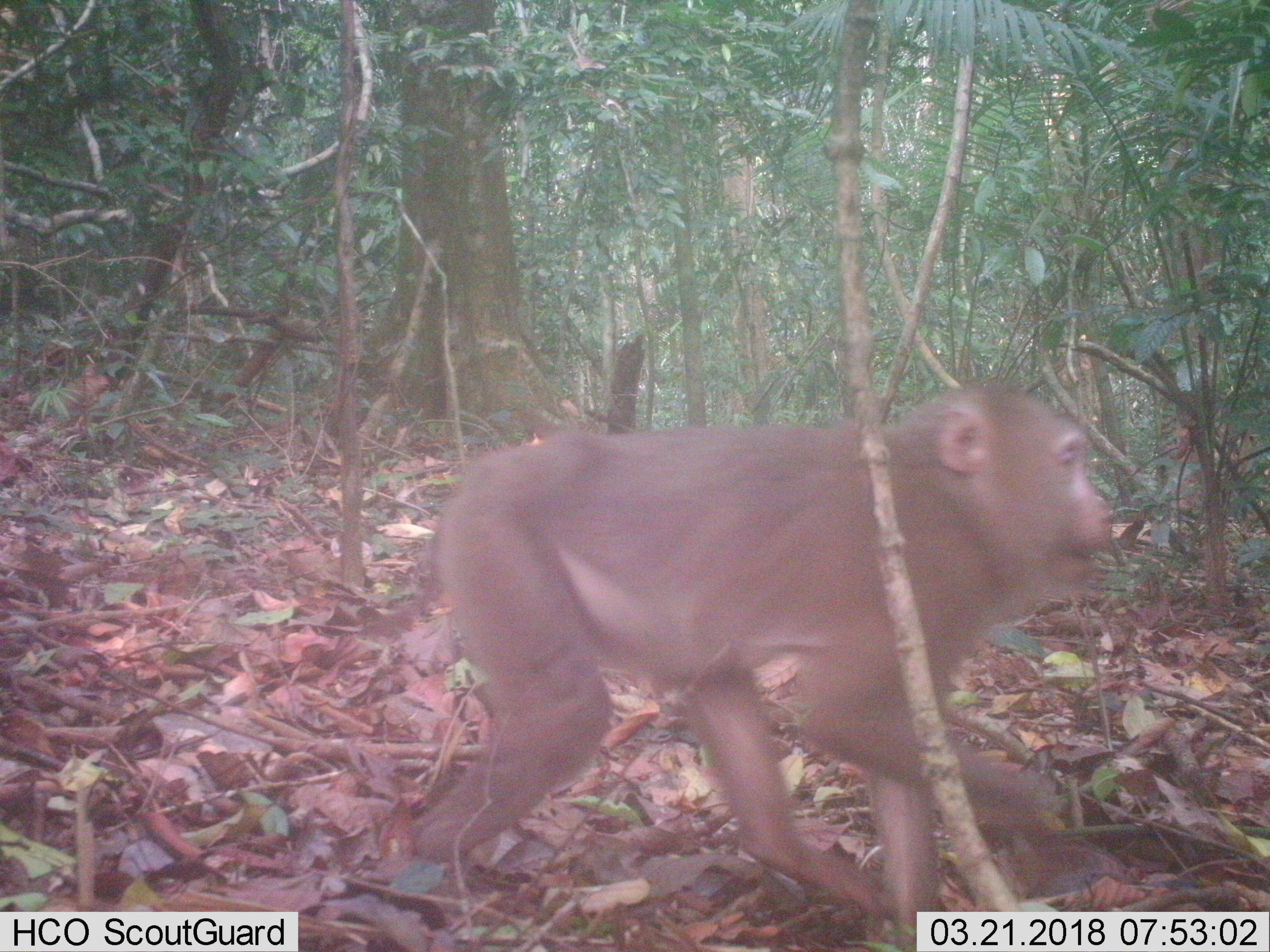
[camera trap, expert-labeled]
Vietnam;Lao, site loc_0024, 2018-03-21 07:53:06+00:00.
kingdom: Animalia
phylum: Chordata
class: Mammalia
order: Primates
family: Cercopithecidae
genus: Macaca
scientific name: Macaca nemestrina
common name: pig-tailed macaque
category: pig tailed macaque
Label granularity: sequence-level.